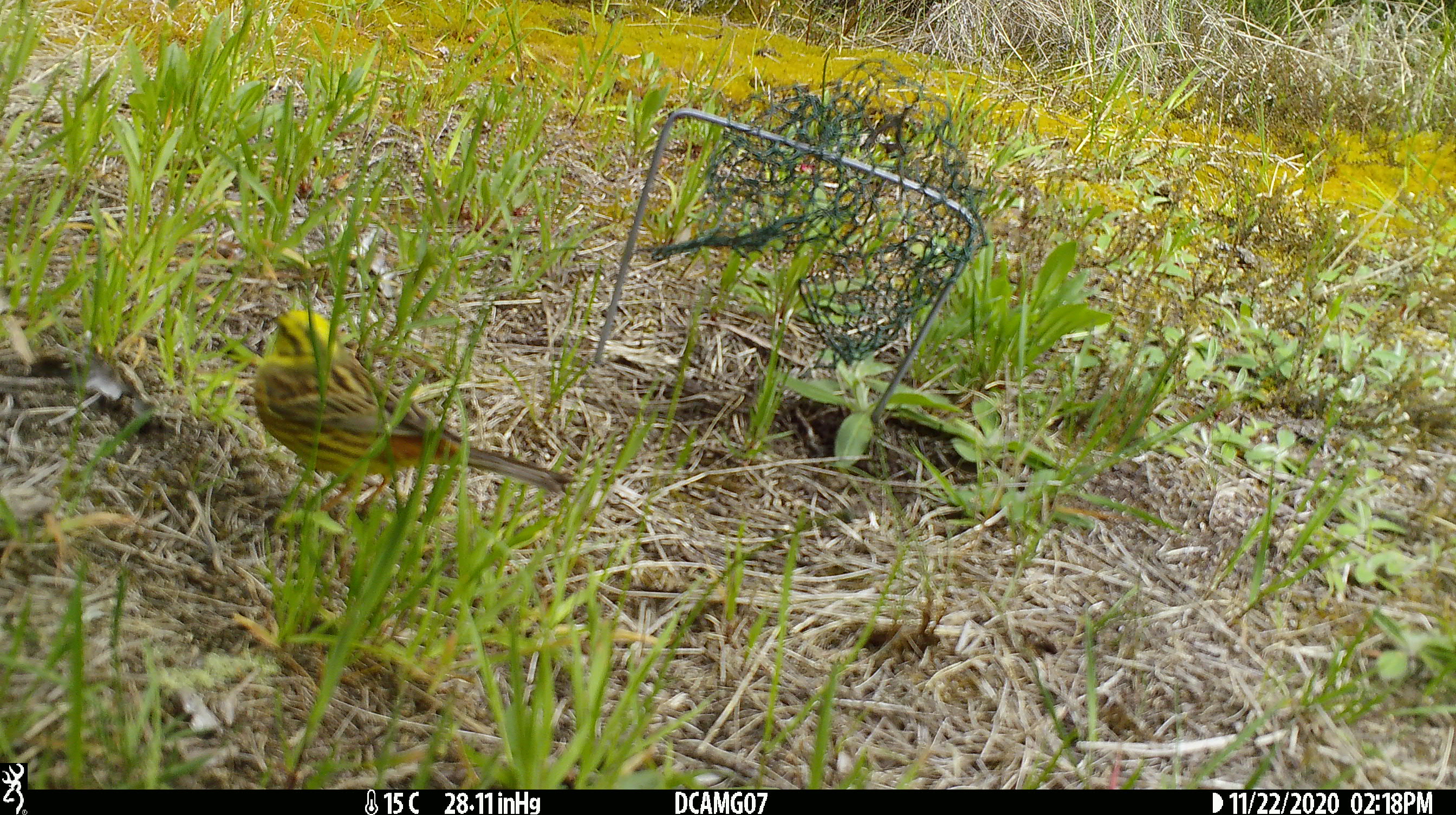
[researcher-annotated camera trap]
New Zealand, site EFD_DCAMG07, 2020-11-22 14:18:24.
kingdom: Animalia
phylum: Chordata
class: Aves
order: Passeriformes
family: Emberizidae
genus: Emberiza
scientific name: Emberiza citrinella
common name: yellowhammer